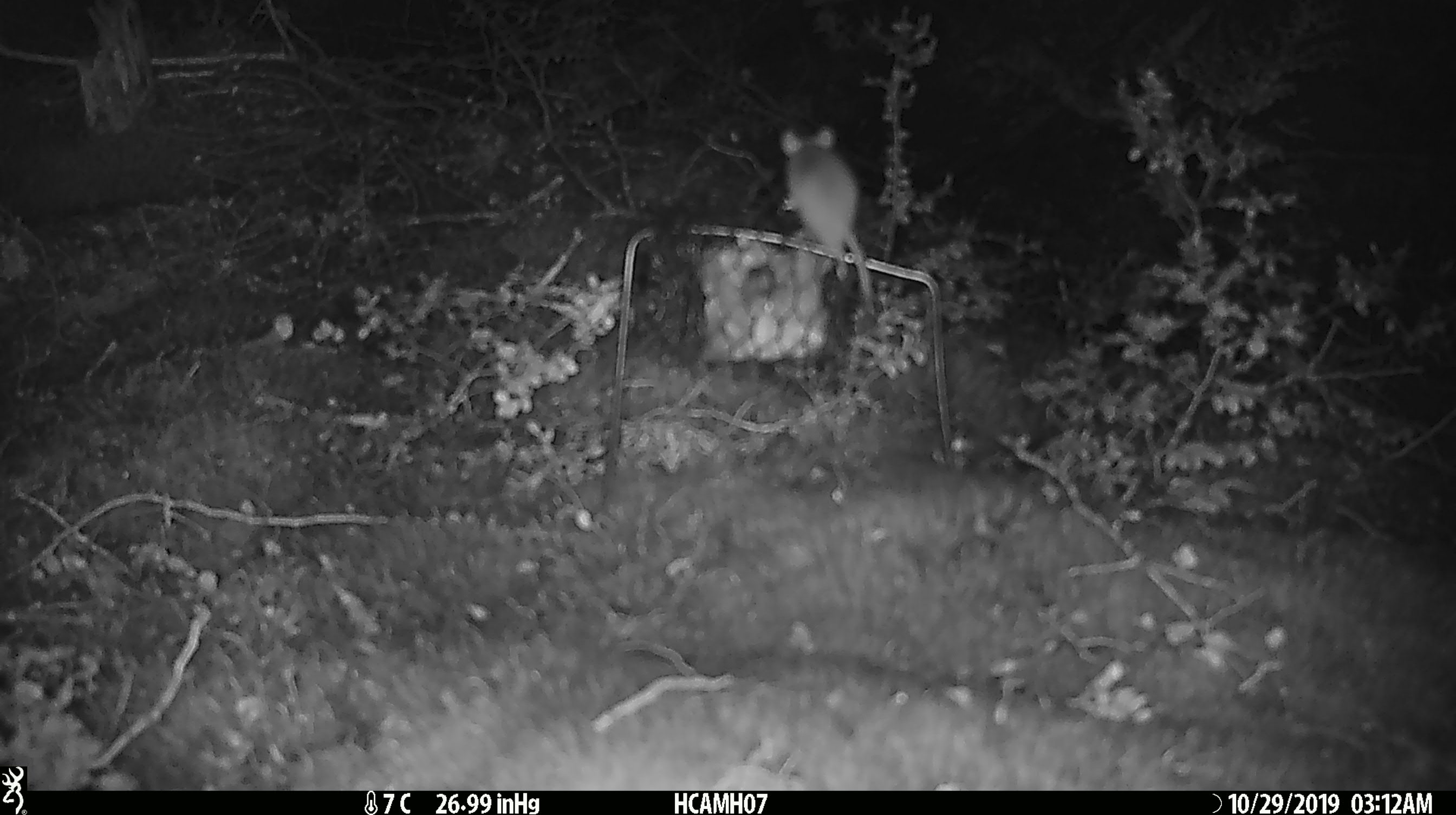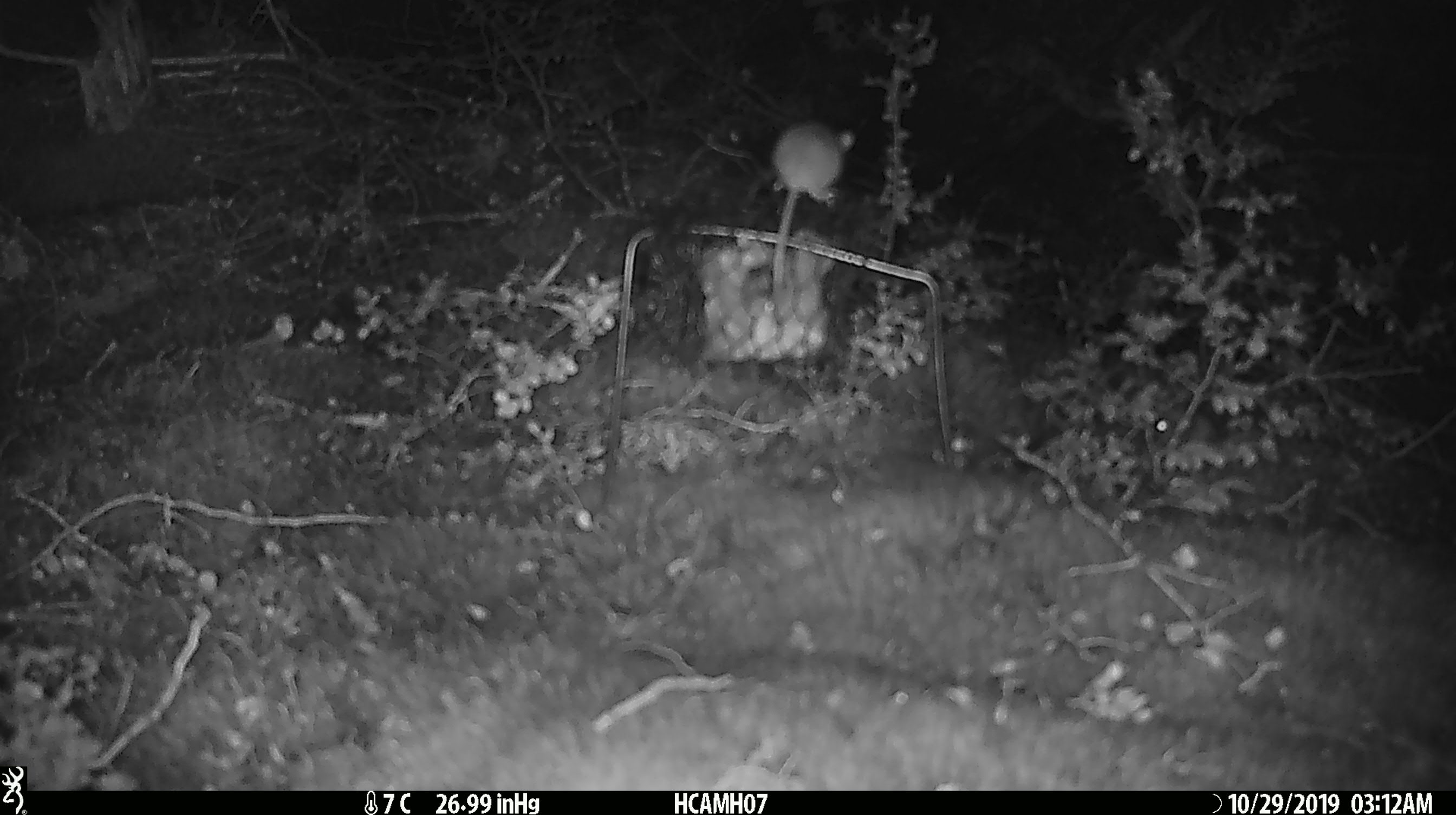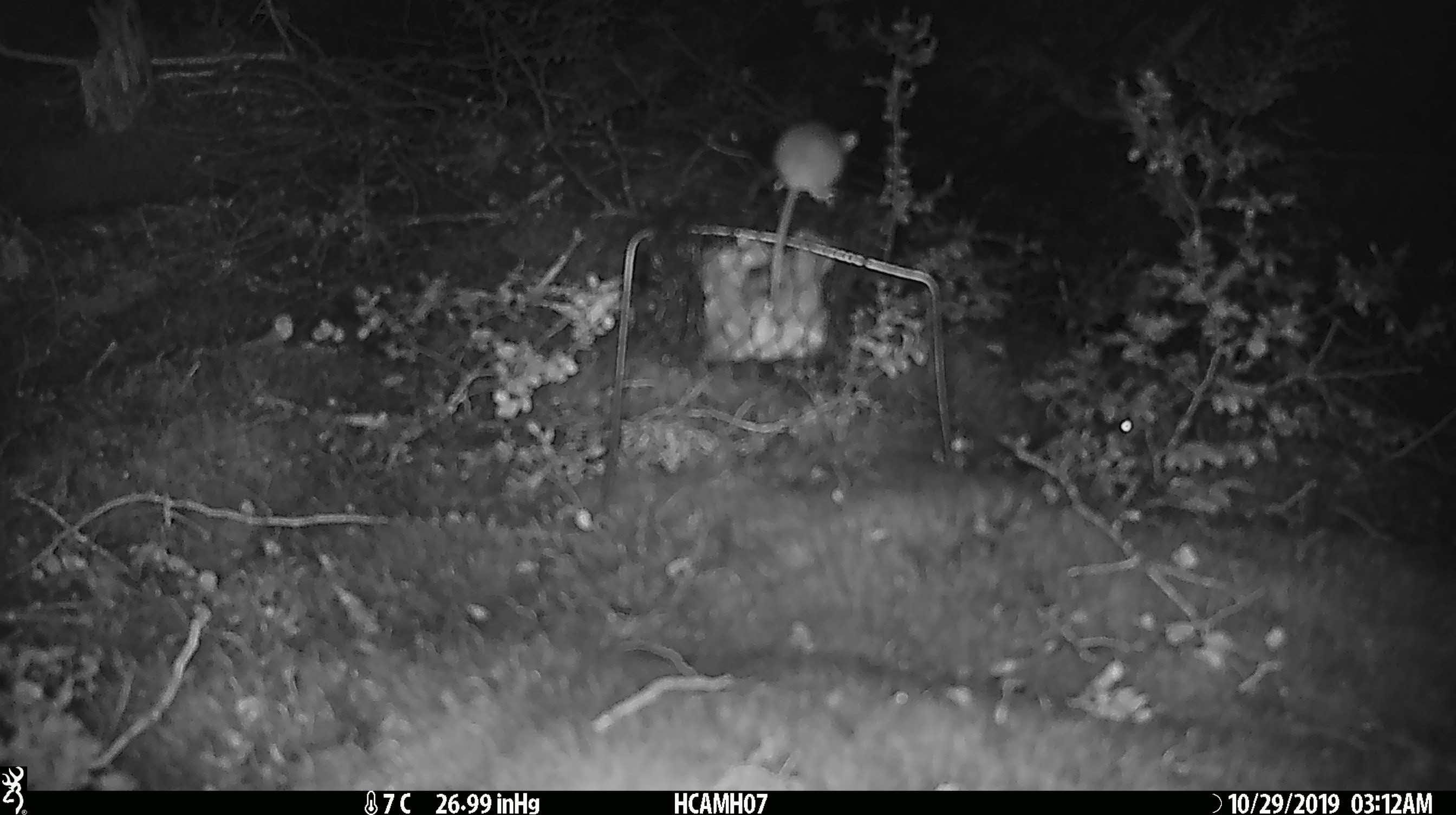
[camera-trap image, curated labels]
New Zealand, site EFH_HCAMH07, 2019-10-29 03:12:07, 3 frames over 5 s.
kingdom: Animalia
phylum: Chordata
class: Mammalia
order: Rodentia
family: Muridae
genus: Mus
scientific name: Mus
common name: mouse